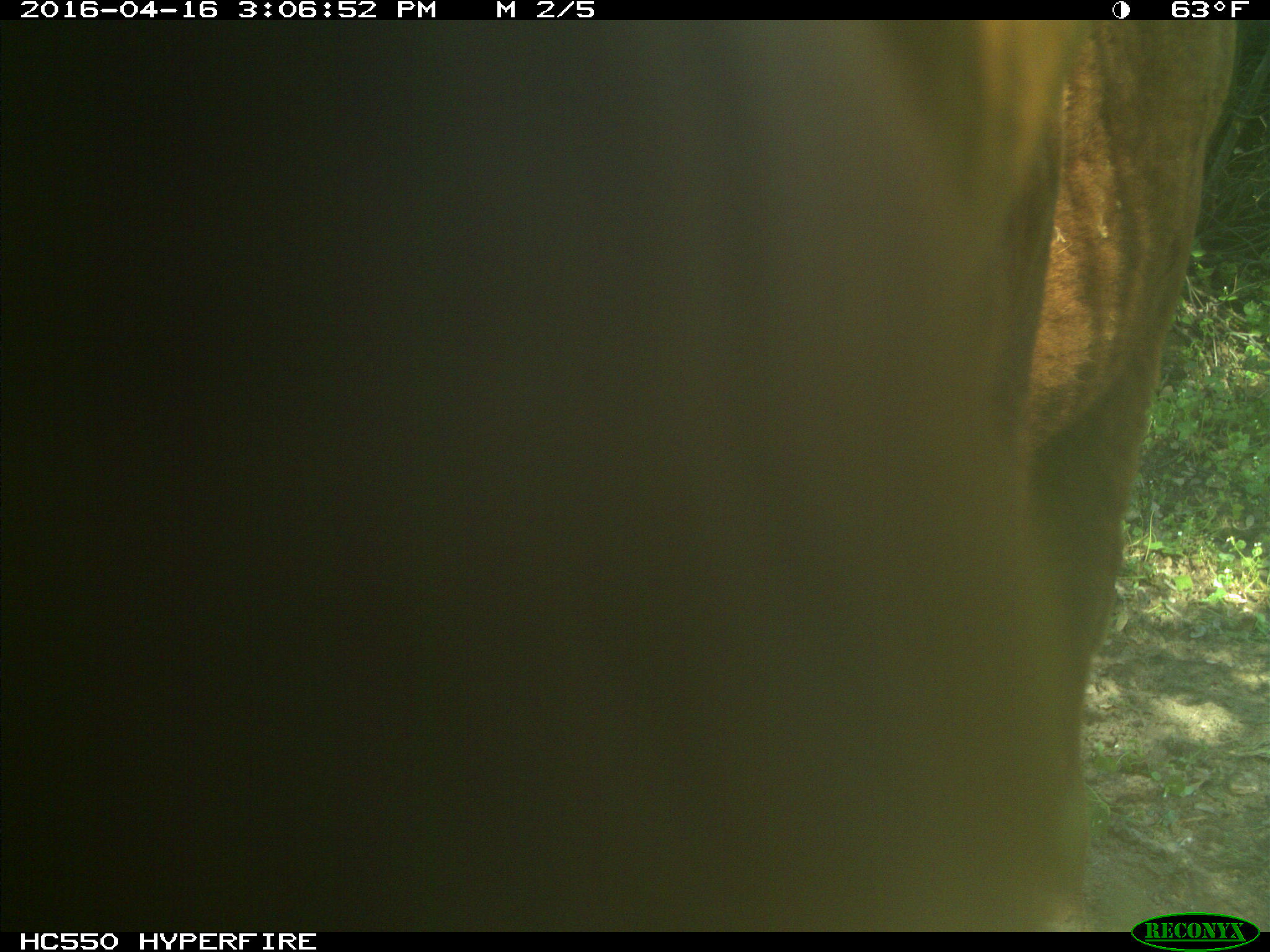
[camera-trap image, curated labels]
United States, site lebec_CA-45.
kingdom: Animalia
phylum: Chordata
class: Mammalia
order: Artiodactyla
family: Bovidae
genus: Bos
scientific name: Bos taurus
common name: domestic cow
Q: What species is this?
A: Bos taurus (domestic cow).